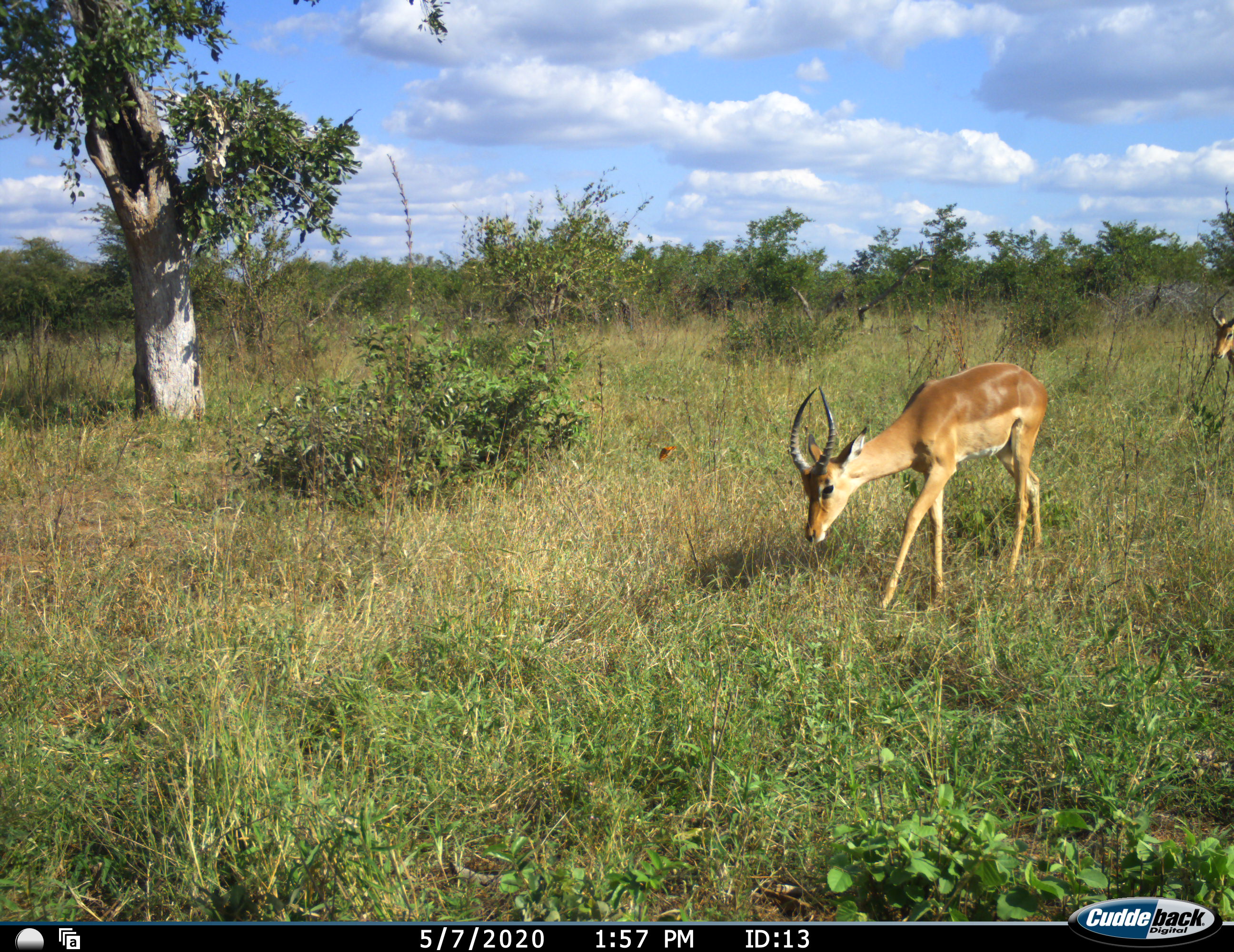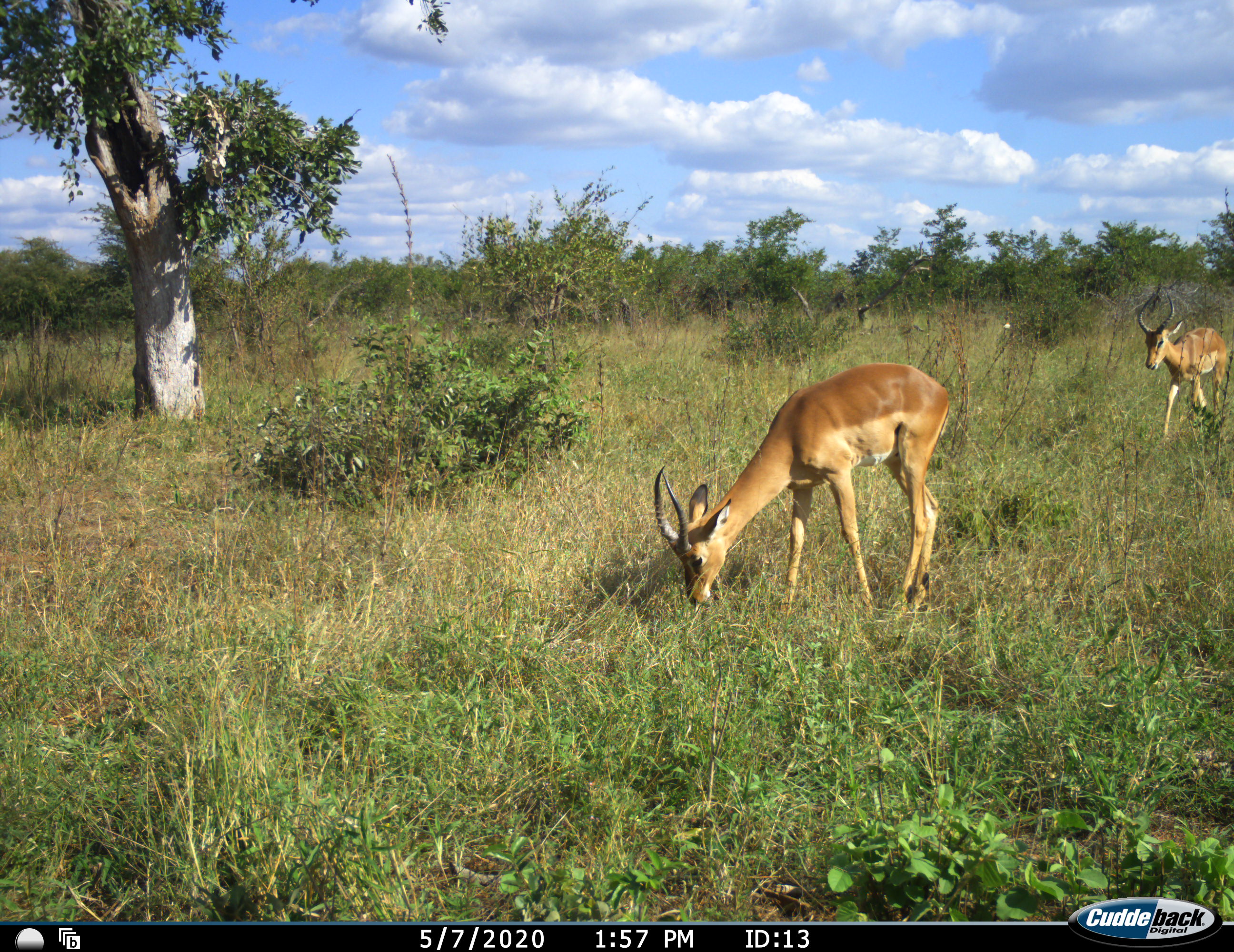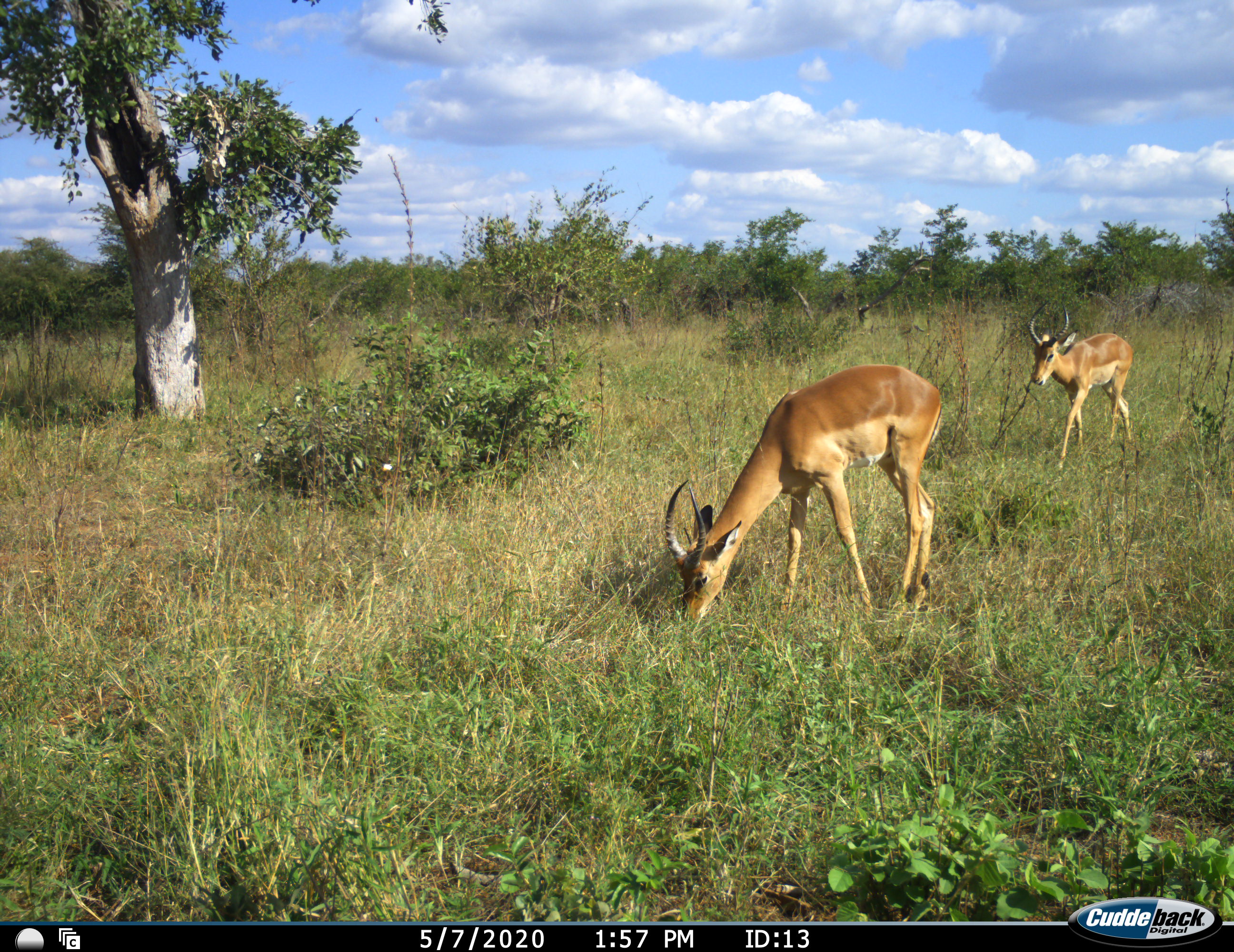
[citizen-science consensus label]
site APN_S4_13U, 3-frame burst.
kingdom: Animalia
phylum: Chordata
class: Mammalia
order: Artiodactyla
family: Bovidae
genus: Aepyceros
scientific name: Aepyceros melampus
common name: impala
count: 2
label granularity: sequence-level